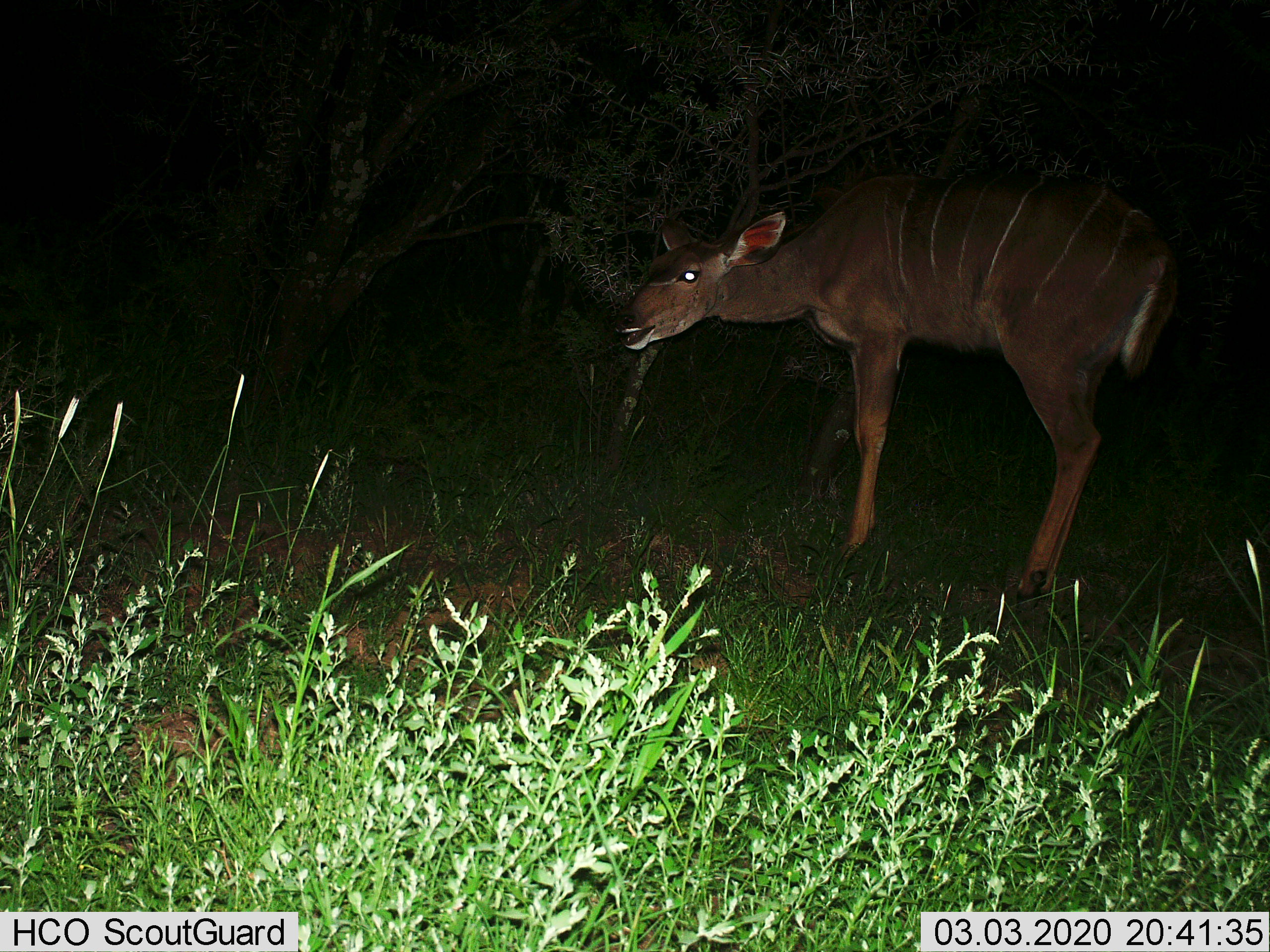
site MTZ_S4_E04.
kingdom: Animalia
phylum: Chordata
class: Mammalia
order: Artiodactyla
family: Bovidae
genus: Tragelaphus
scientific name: Tragelaphus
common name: kudu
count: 1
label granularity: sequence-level